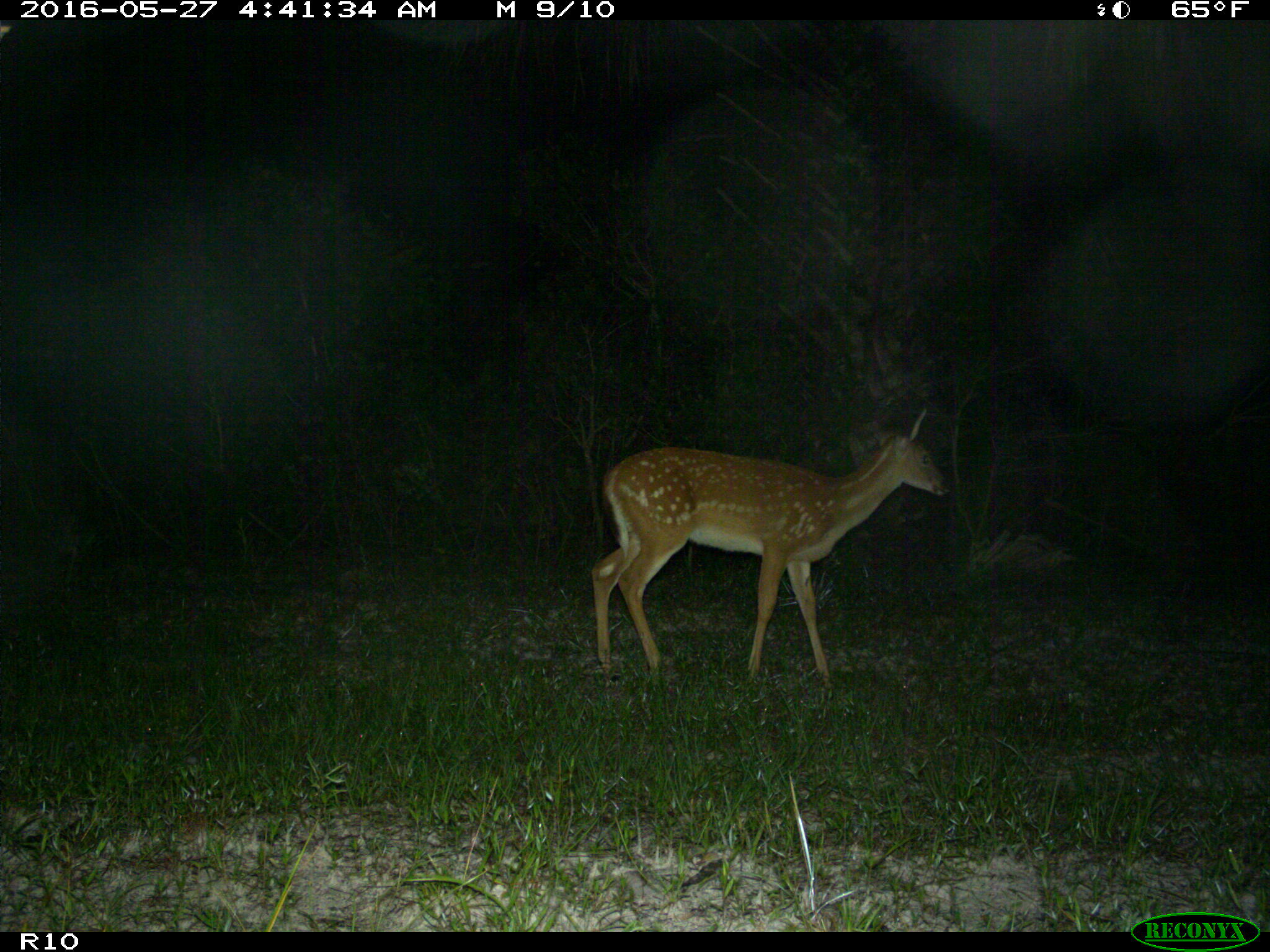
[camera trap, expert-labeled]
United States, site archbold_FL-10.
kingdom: Animalia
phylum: Chordata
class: Mammalia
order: Artiodactyla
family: Cervidae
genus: Odocoileus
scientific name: Odocoileus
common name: deer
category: unidentified deer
Unidentified deer (deer) (Odocoileus).